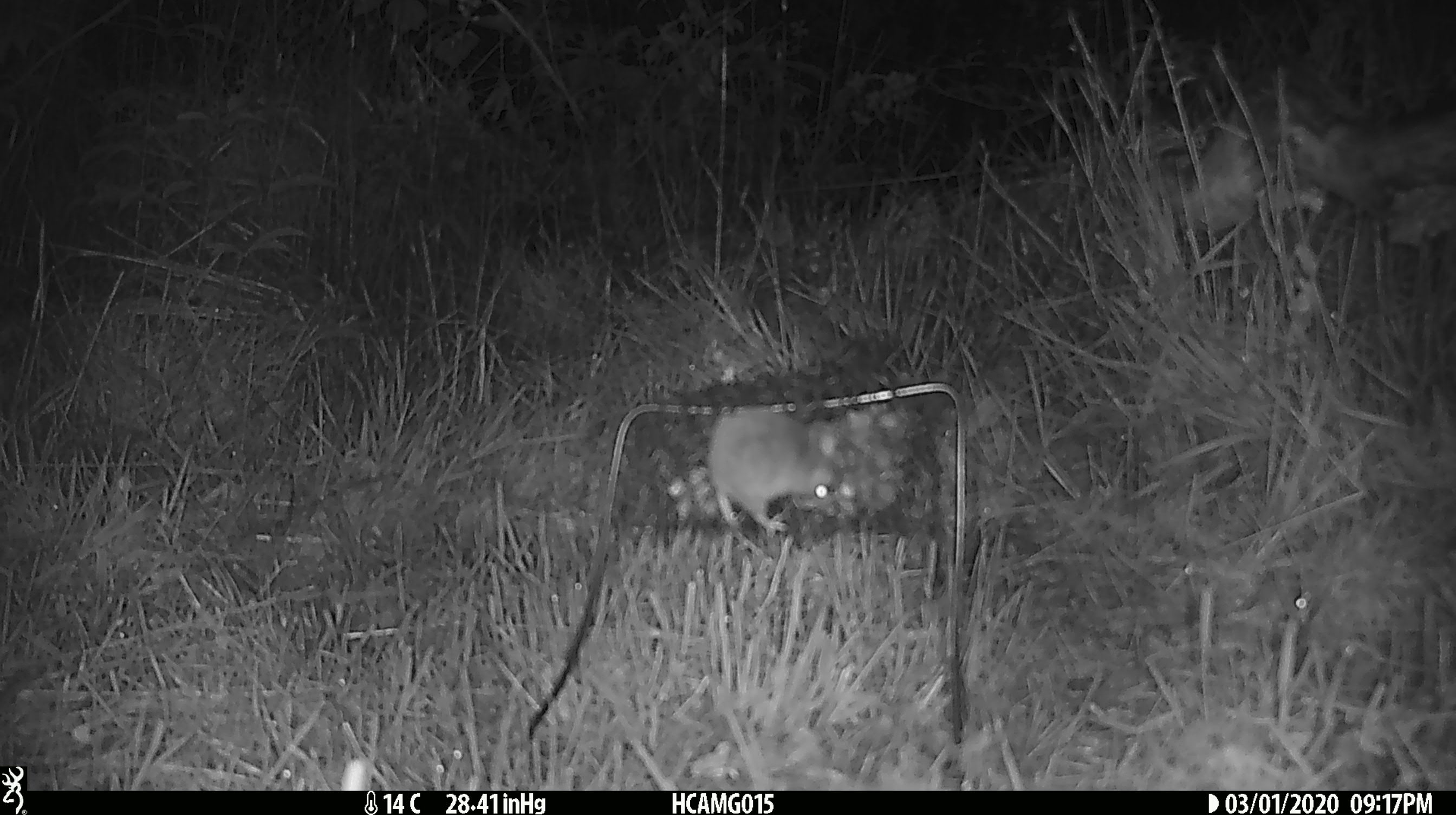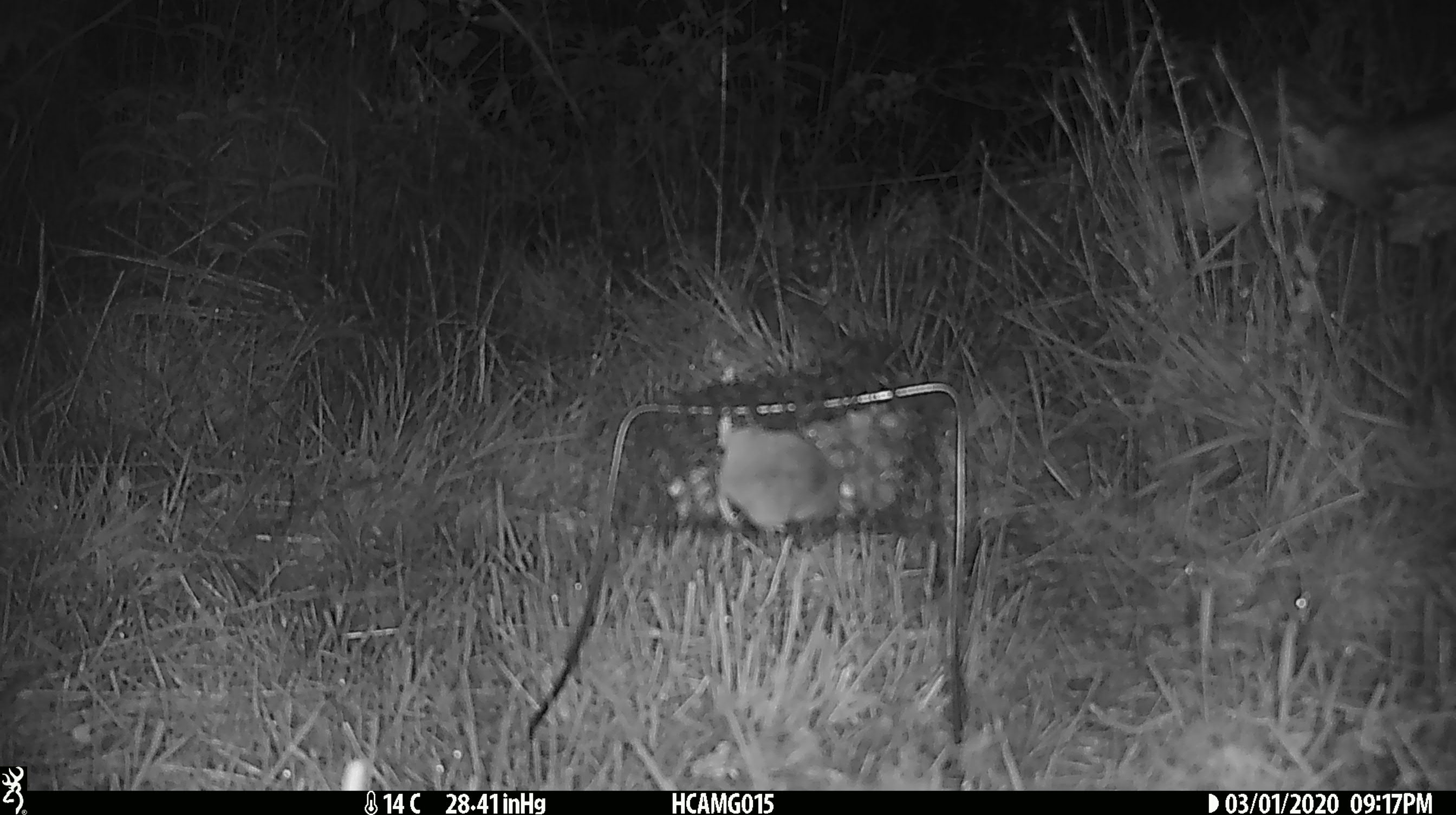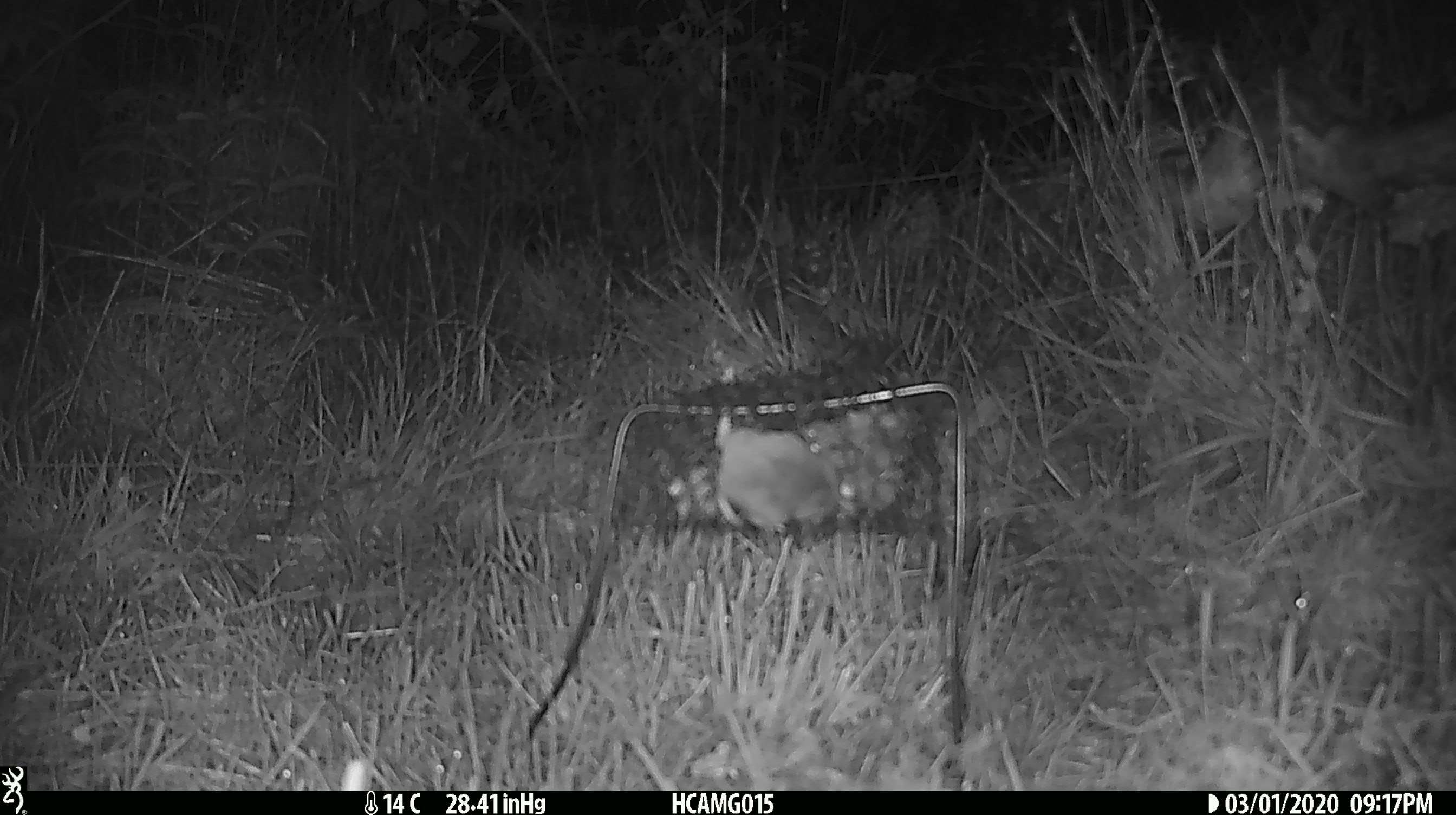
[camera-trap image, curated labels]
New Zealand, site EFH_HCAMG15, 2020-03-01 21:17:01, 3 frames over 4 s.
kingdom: Animalia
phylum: Chordata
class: Mammalia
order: Rodentia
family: Muridae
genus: Mus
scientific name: Mus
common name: mouse